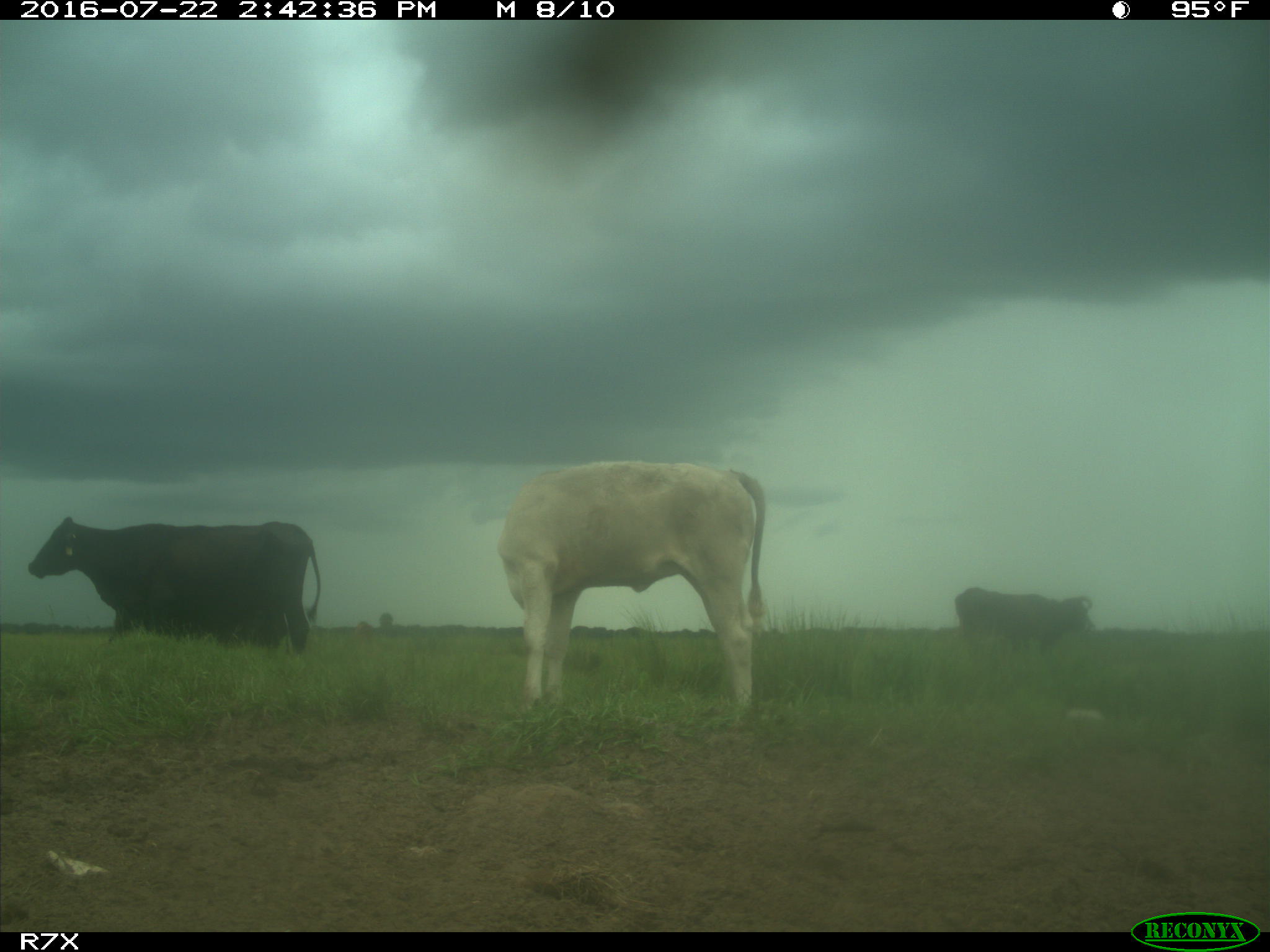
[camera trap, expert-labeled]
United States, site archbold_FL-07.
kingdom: Animalia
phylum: Chordata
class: Mammalia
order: Artiodactyla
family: Bovidae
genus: Bos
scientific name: Bos taurus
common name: domestic cow